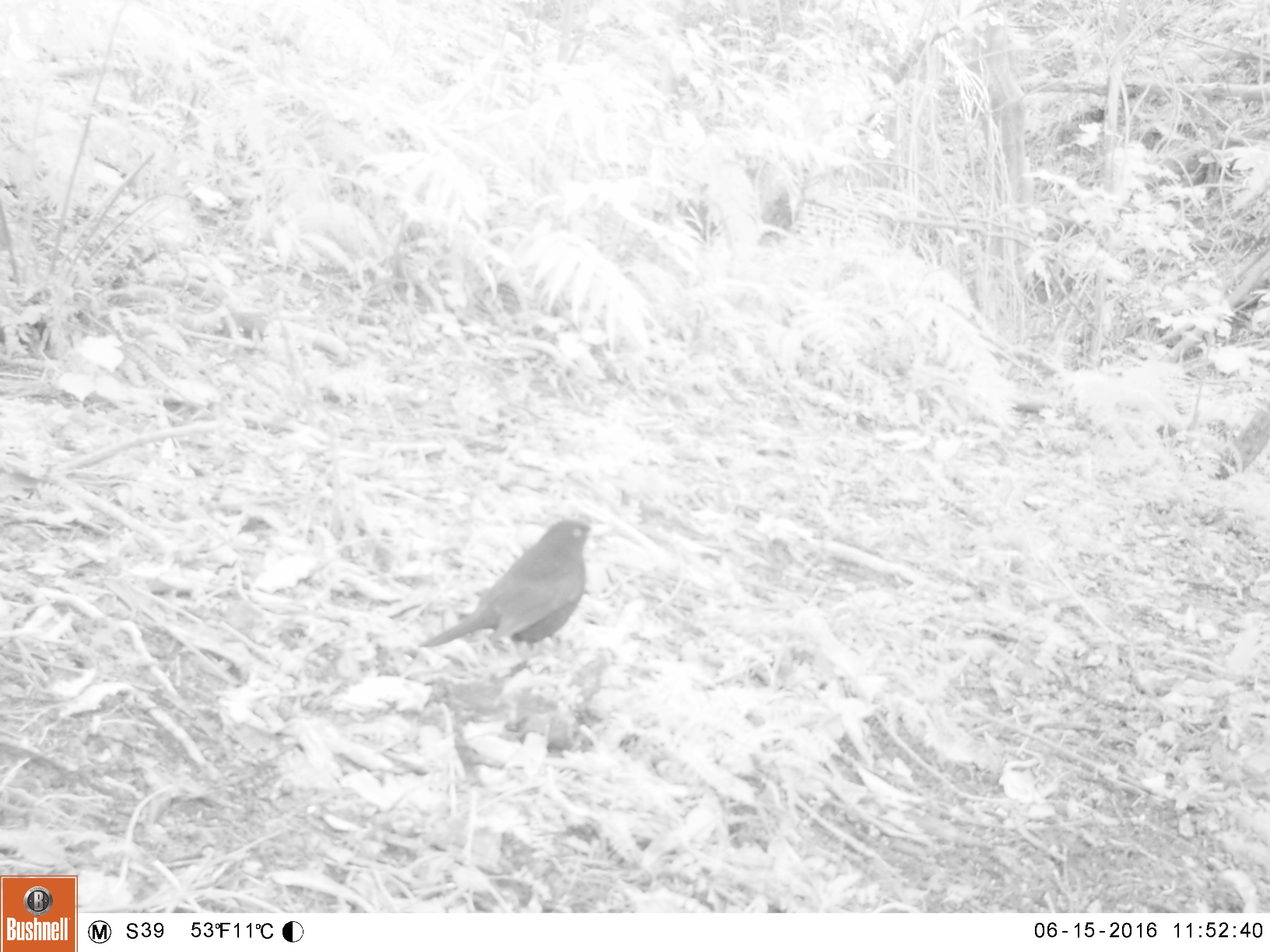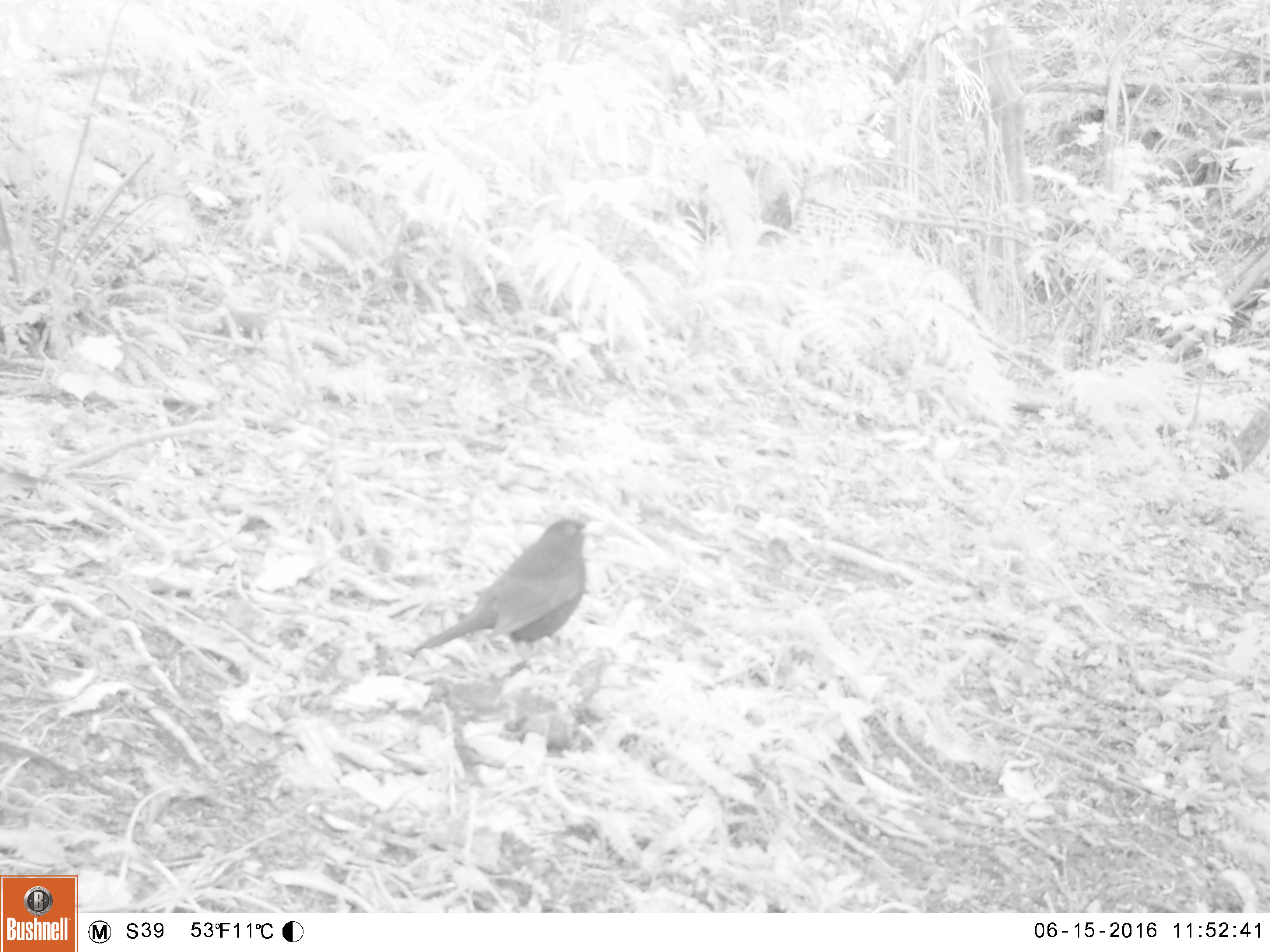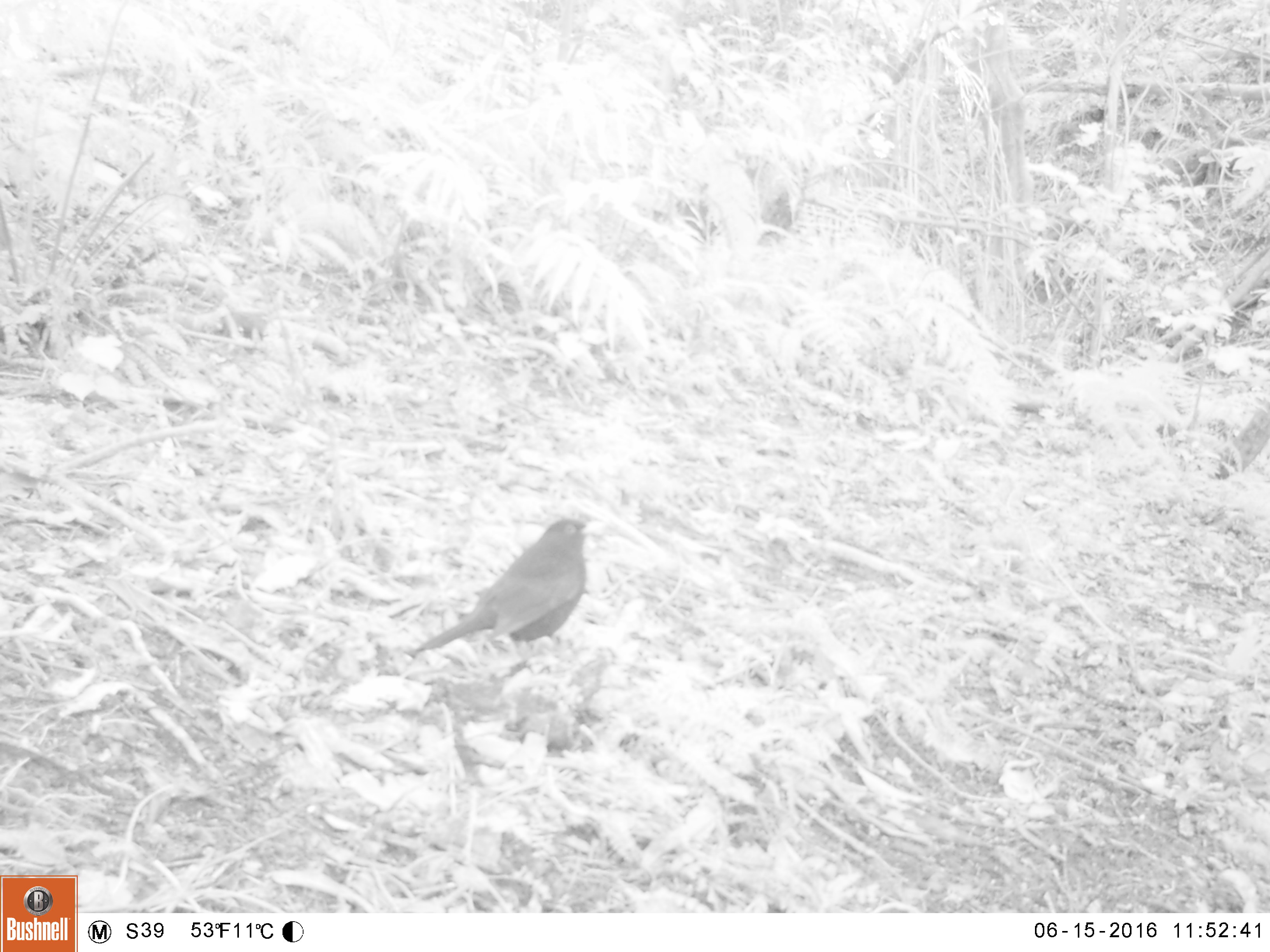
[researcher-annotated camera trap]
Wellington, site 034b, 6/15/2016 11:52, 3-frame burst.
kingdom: Animalia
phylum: Chordata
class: Aves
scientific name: Aves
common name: bird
Bird (Aves).